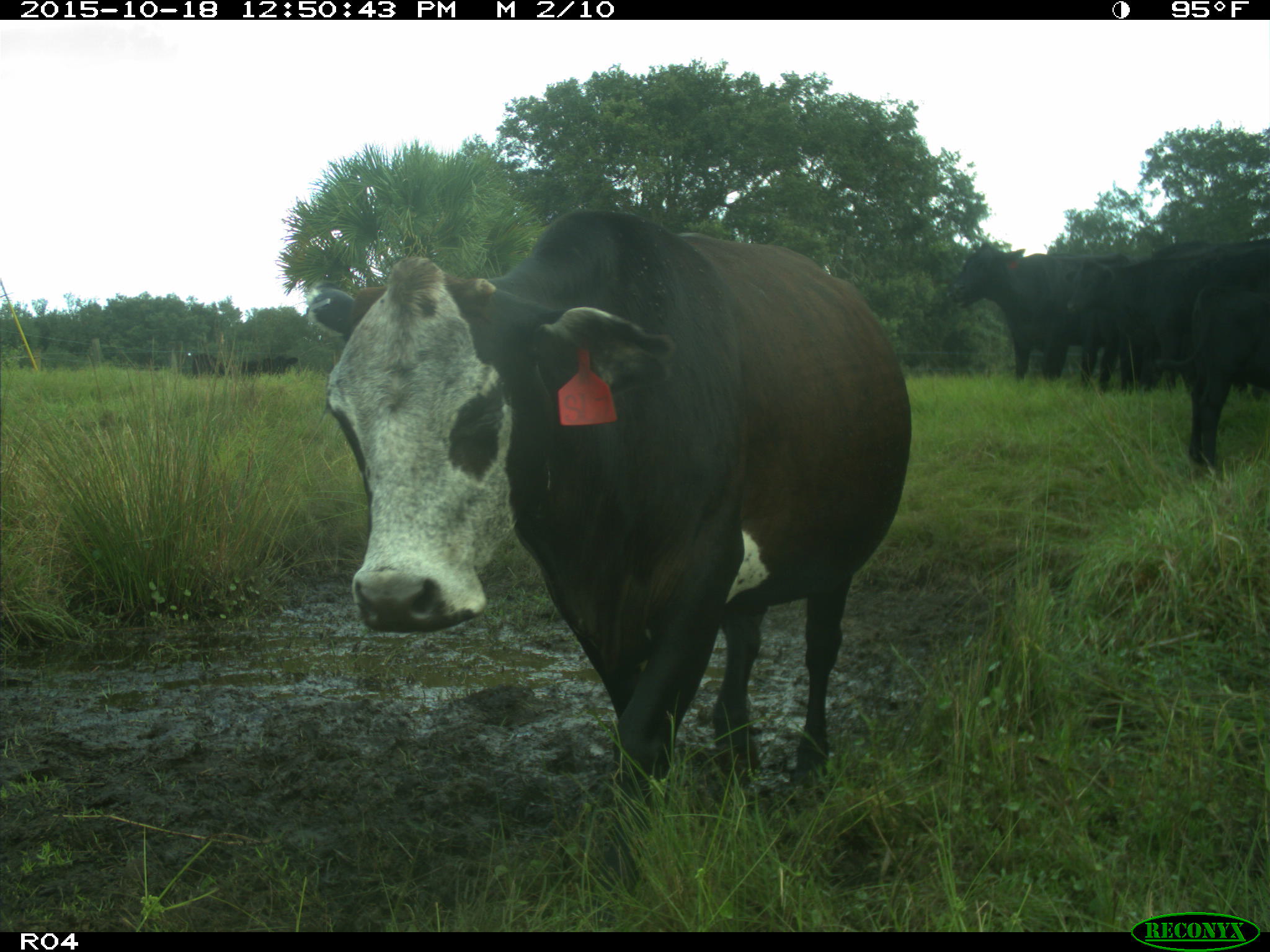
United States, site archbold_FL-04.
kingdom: Animalia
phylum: Chordata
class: Mammalia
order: Artiodactyla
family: Bovidae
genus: Bos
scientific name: Bos taurus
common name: domestic cow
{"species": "Bos taurus (domestic cow)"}